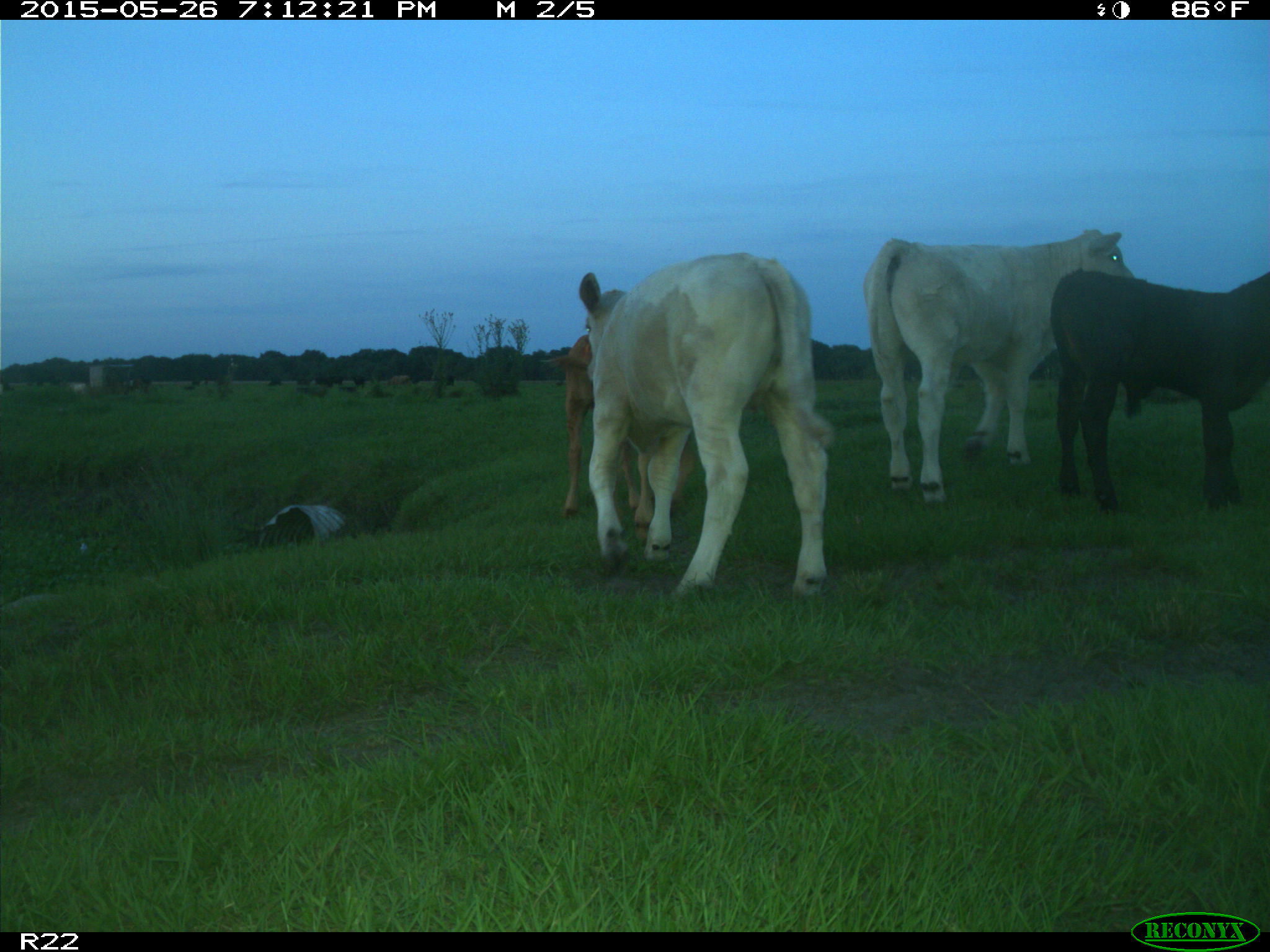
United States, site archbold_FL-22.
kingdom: Animalia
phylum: Chordata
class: Mammalia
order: Artiodactyla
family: Bovidae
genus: Bos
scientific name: Bos taurus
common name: domestic cow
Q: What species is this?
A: Bos taurus (domestic cow).